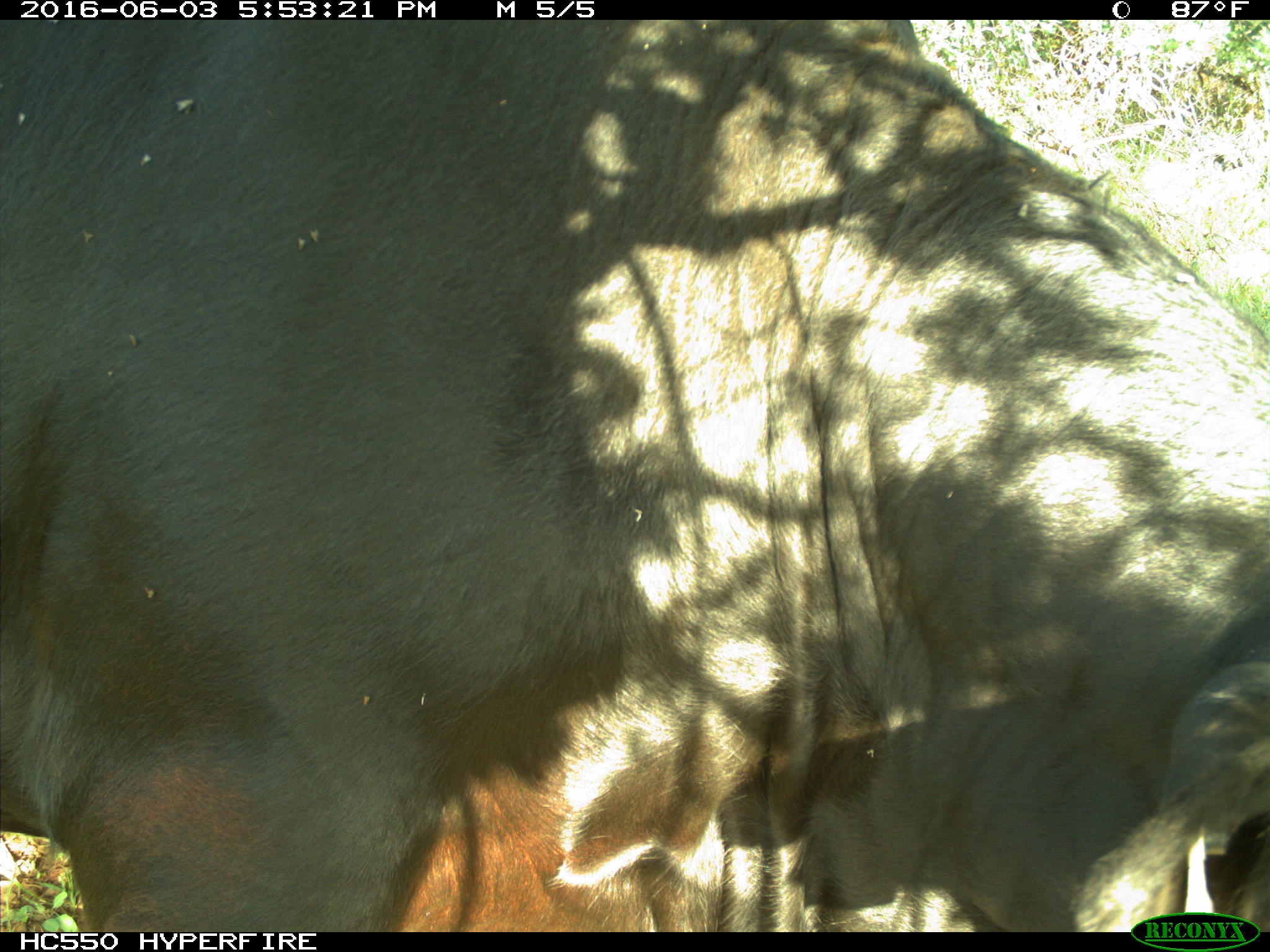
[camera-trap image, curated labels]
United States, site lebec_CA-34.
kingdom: Animalia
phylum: Chordata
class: Mammalia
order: Artiodactyla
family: Bovidae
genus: Bos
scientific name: Bos taurus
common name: domestic cow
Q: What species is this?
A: Bos taurus (domestic cow).